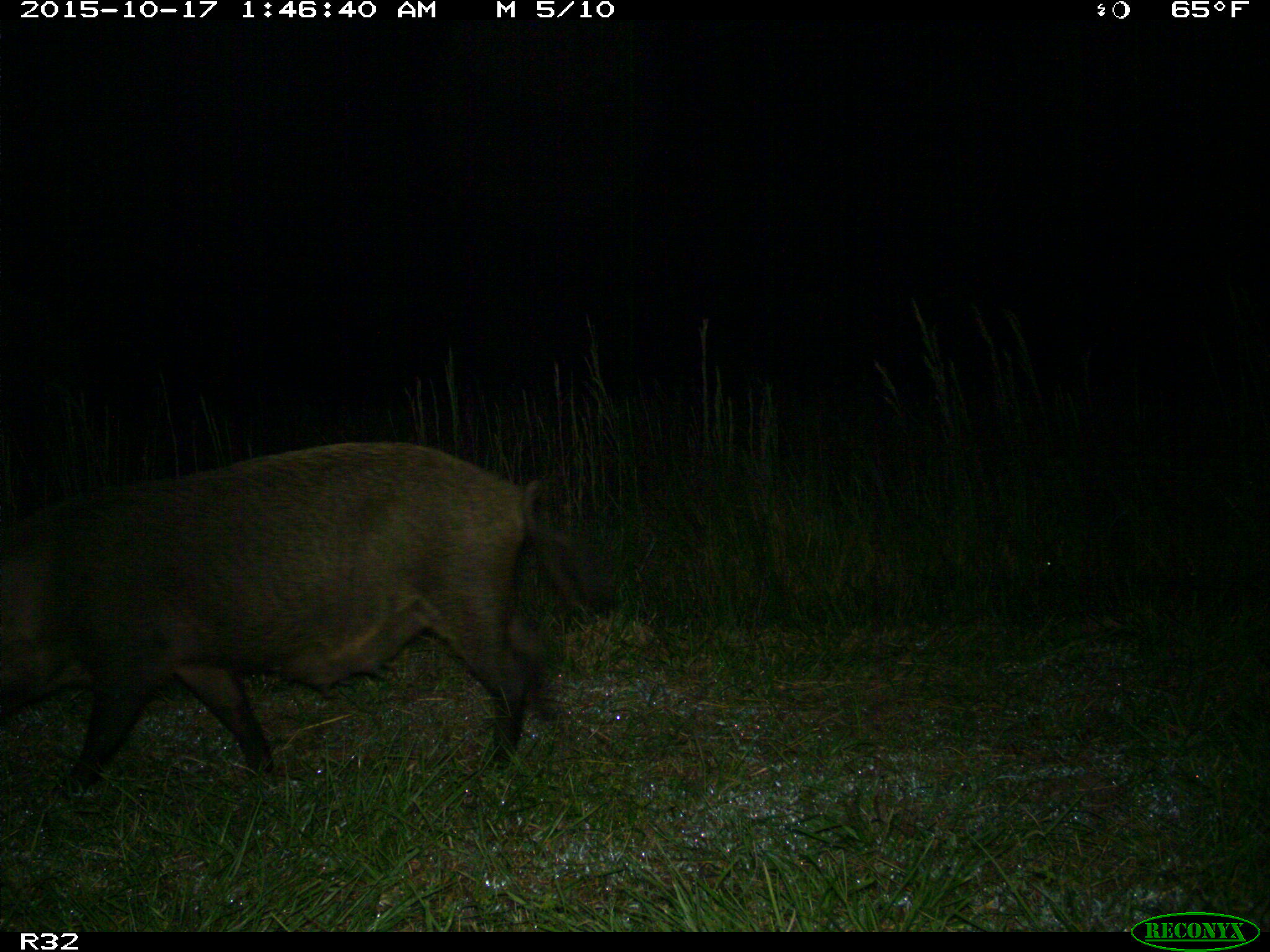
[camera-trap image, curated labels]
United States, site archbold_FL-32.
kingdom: Animalia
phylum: Chordata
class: Mammalia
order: Artiodactyla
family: Suidae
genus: Sus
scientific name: Sus scrofa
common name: wild boar